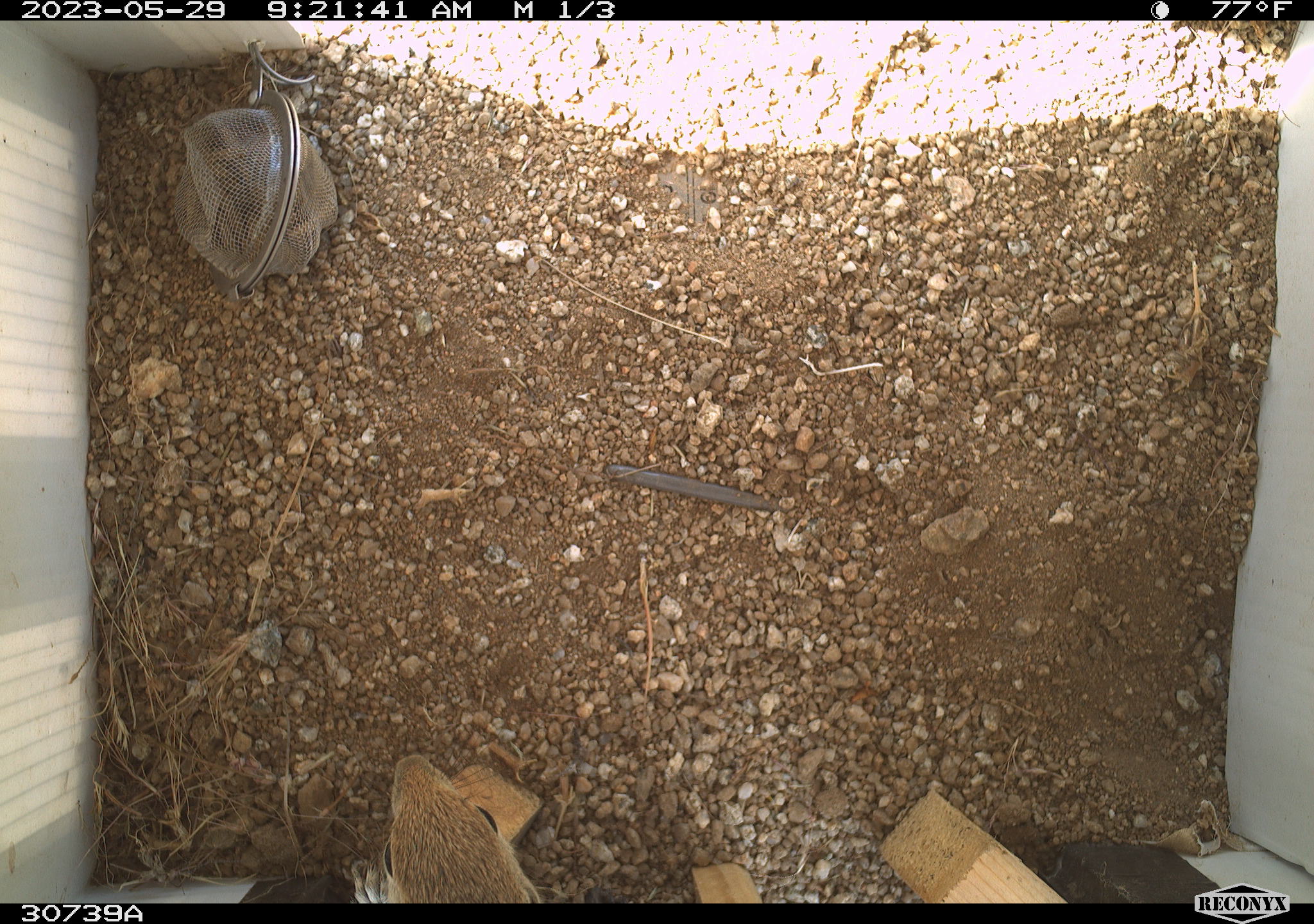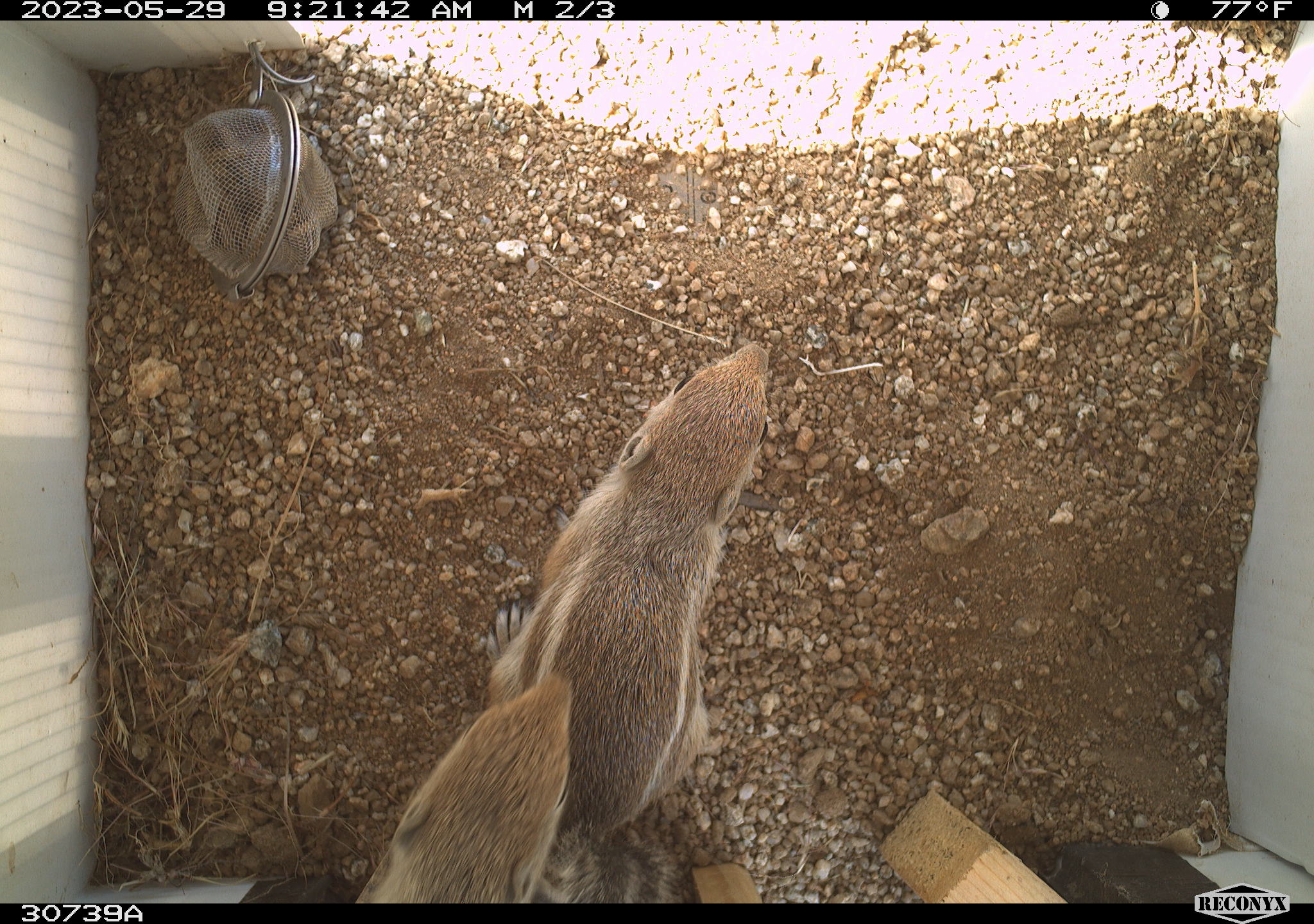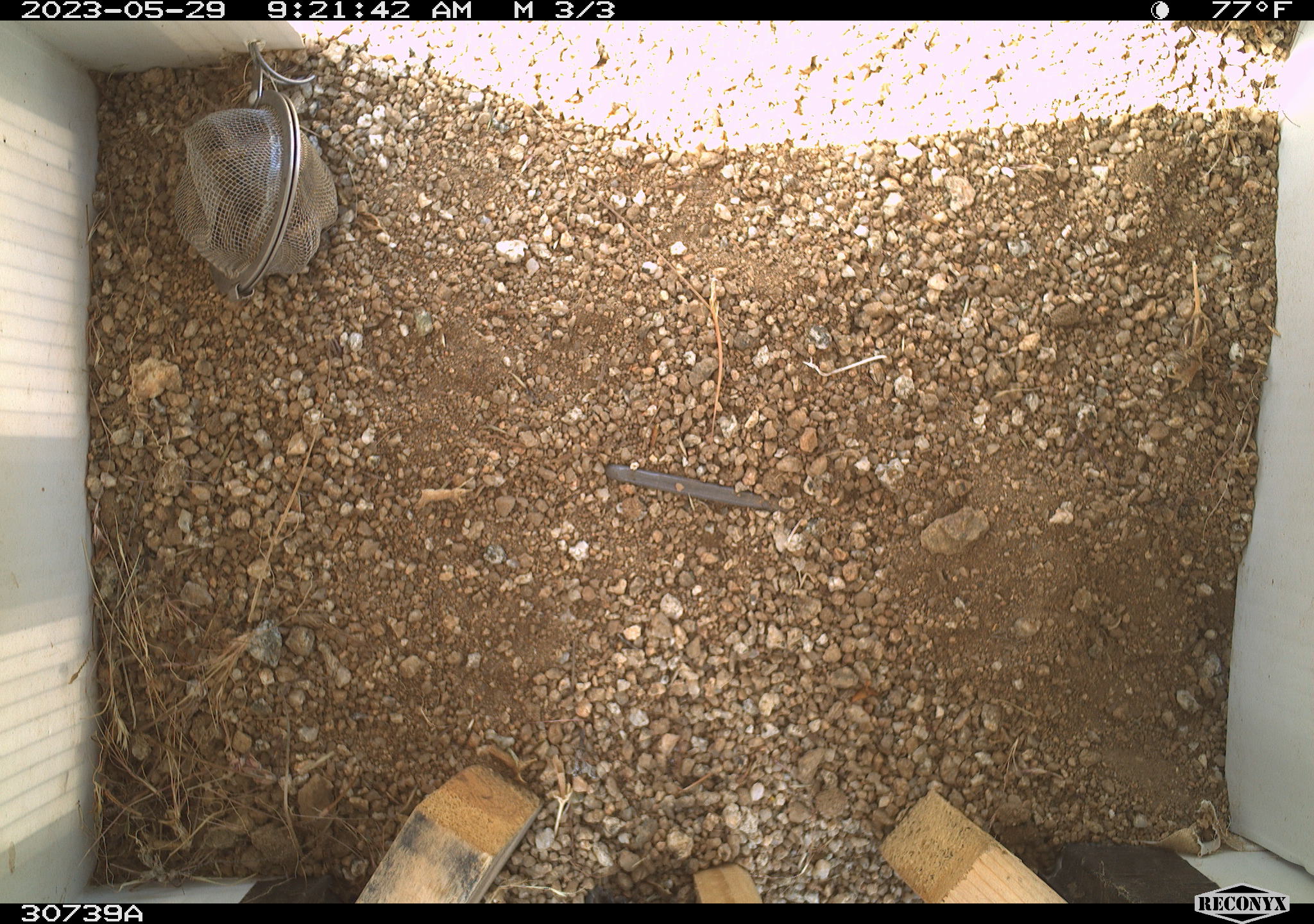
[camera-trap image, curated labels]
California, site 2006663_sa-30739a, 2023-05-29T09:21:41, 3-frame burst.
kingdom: Animalia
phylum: Chordata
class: Mammalia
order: Rodentia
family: Sciuridae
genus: Ammospermophilus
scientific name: Ammospermophilus leucurus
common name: white-tailed antelope squirrel